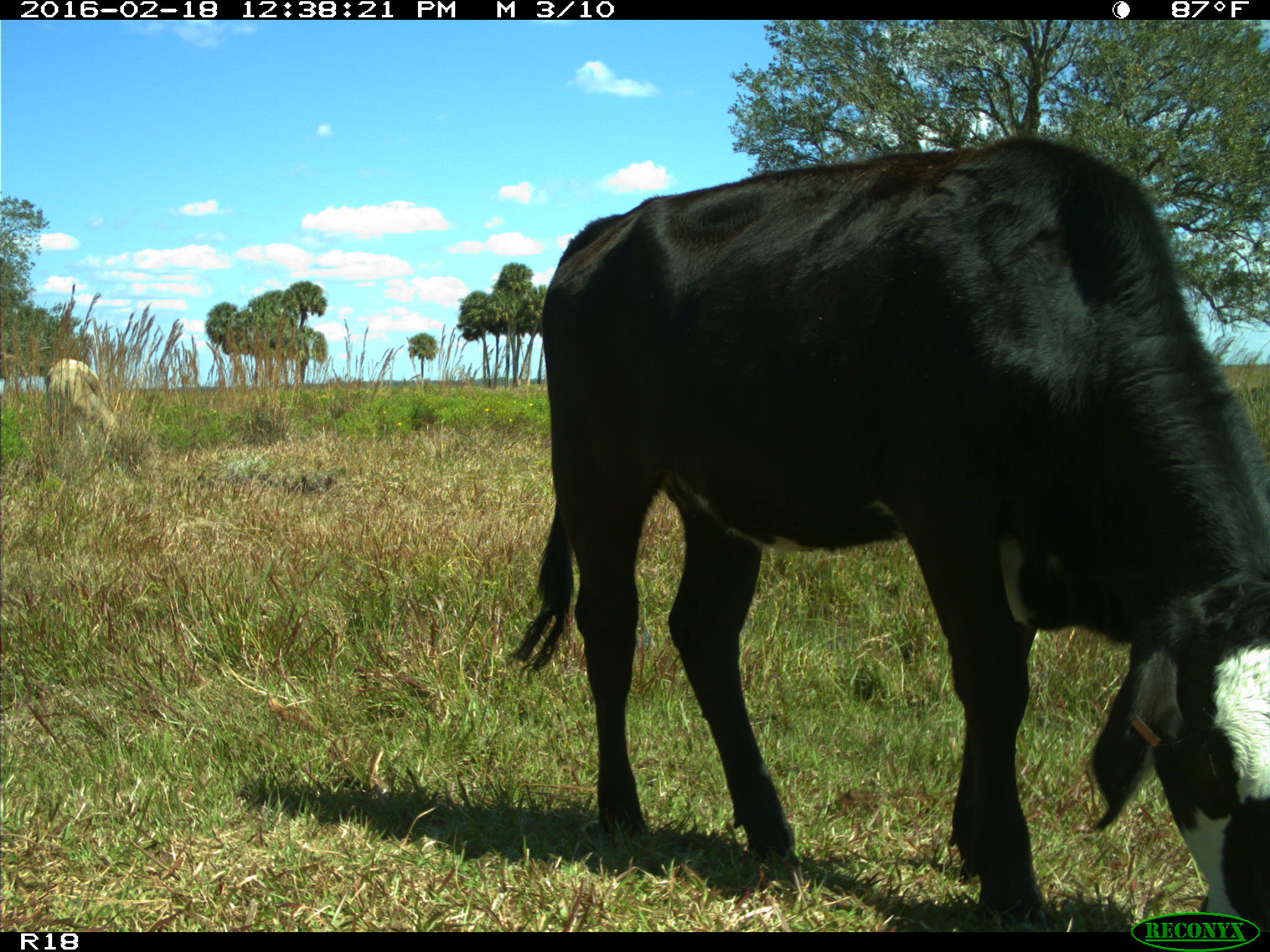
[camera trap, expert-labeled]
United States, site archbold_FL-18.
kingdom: Animalia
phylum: Chordata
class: Mammalia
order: Artiodactyla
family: Bovidae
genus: Bos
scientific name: Bos taurus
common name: domestic cow